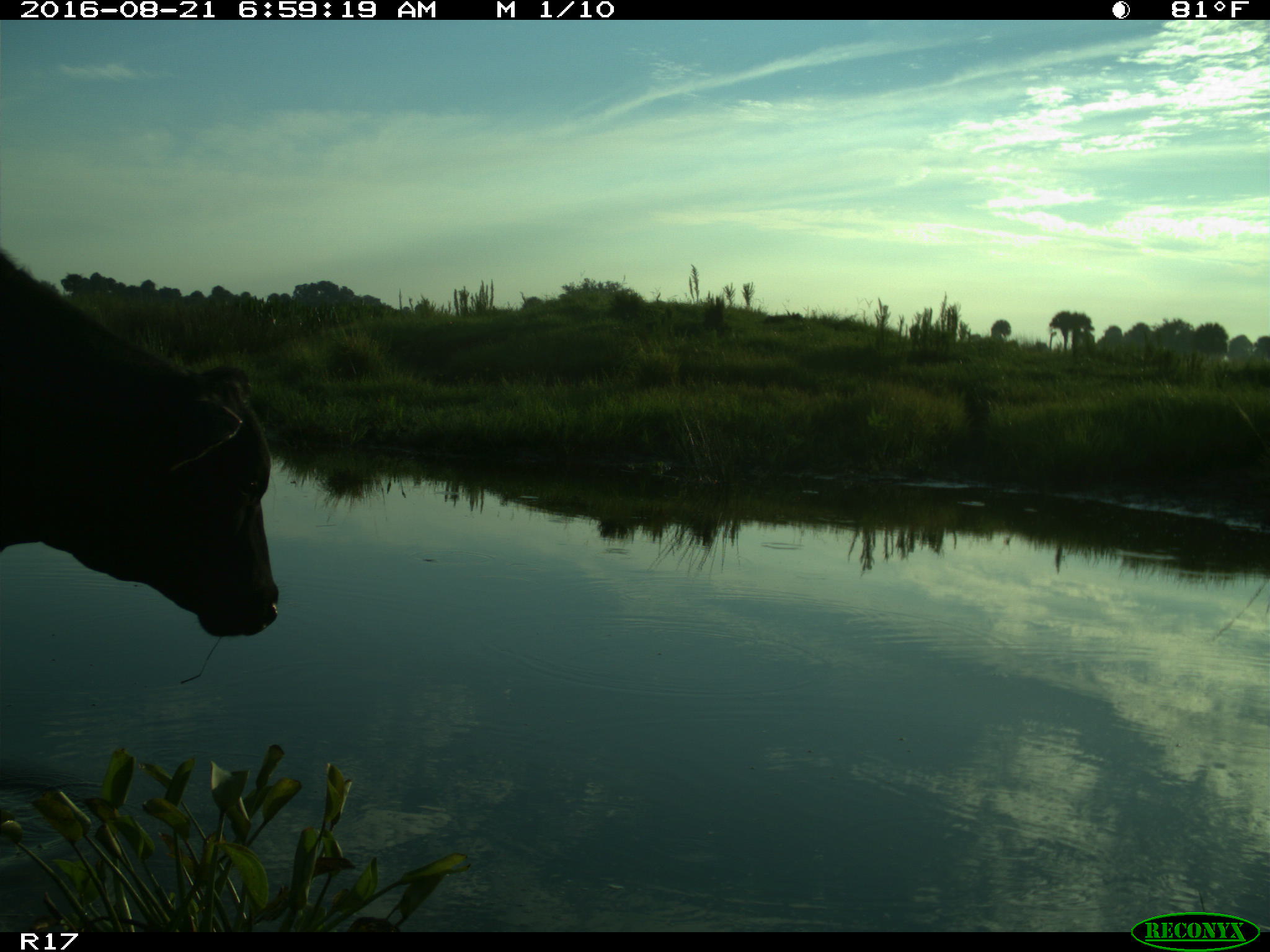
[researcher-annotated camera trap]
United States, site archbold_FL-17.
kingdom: Animalia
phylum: Chordata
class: Mammalia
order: Artiodactyla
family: Bovidae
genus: Bos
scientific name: Bos taurus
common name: domestic cow